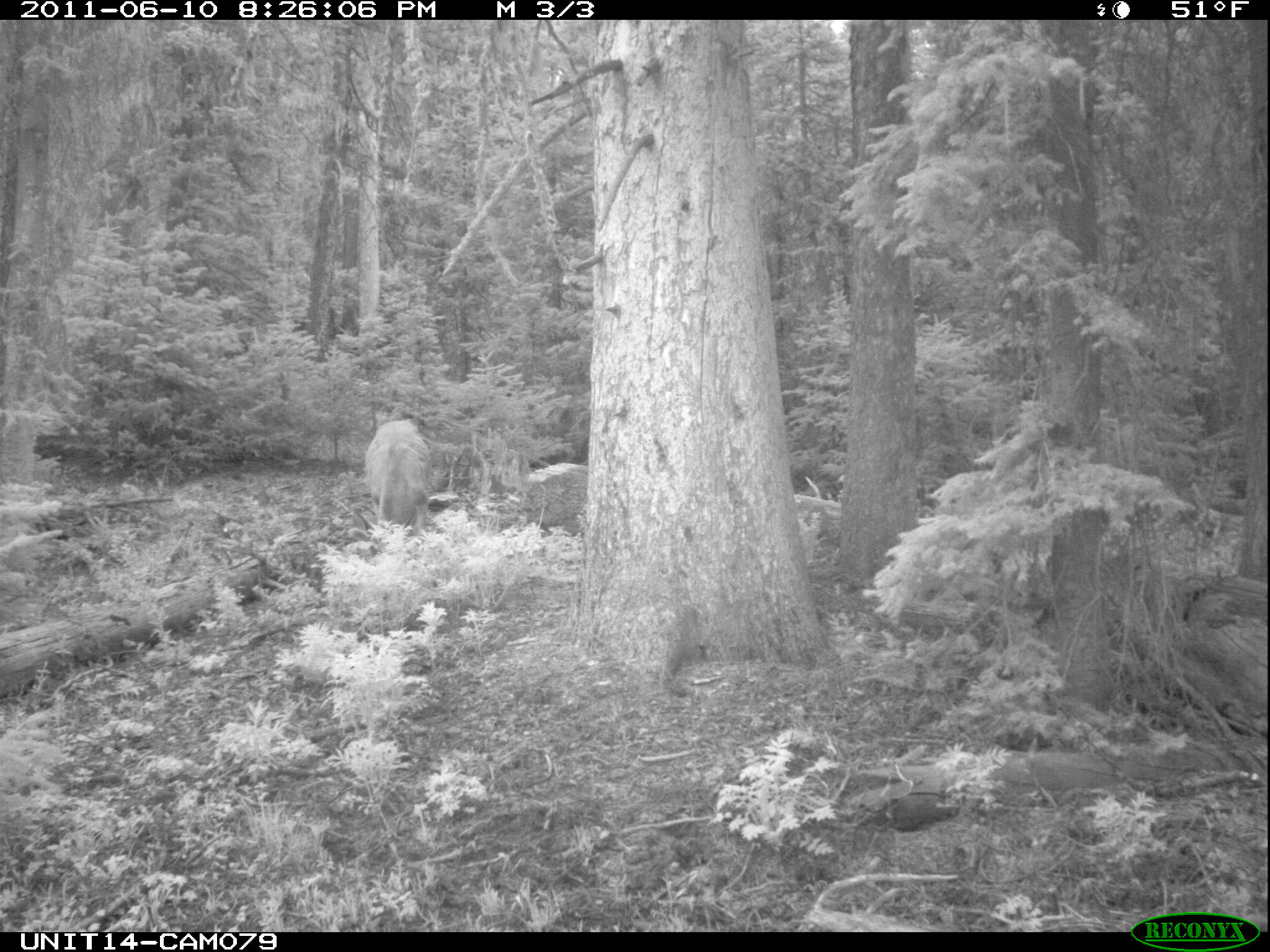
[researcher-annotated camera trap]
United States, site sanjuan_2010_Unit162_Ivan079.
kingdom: Animalia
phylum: Chordata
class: Mammalia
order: Artiodactyla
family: Cervidae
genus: Odocoileus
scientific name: Odocoileus hemionus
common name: mule deer